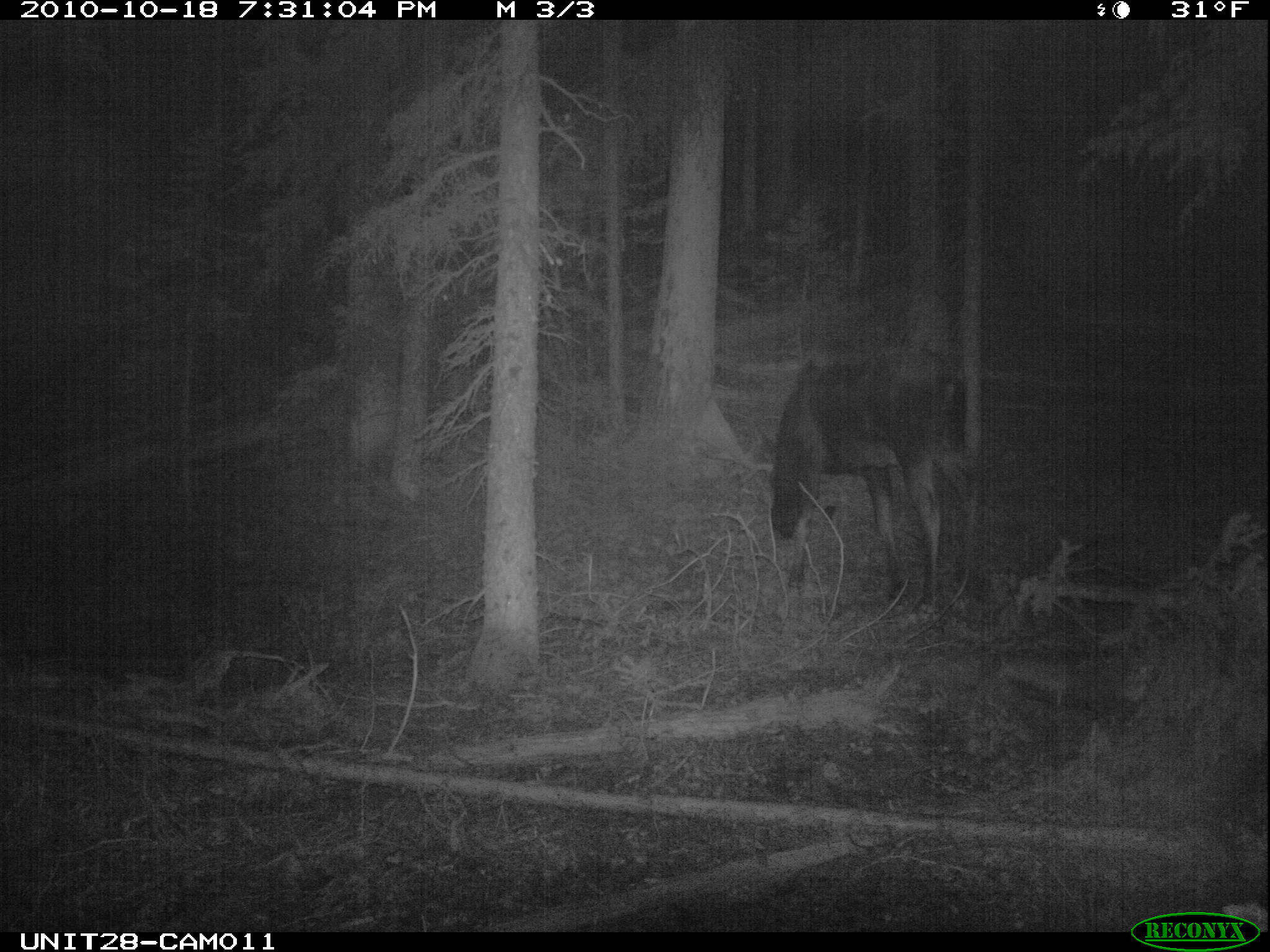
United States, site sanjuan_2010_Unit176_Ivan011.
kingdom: Animalia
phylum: Chordata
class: Mammalia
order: Artiodactyla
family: Cervidae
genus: Alces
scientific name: Alces alces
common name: moose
Alces alces (moose).